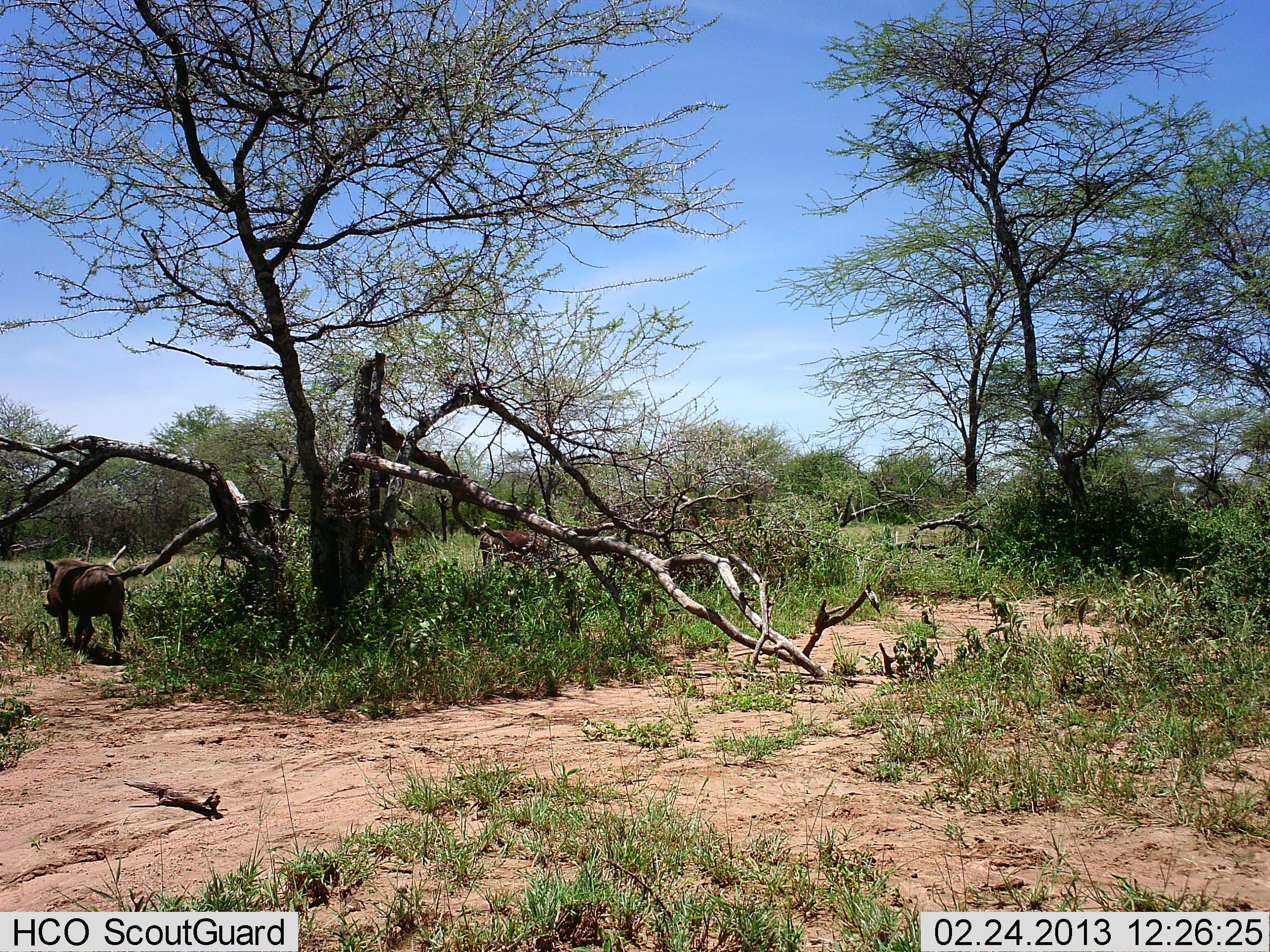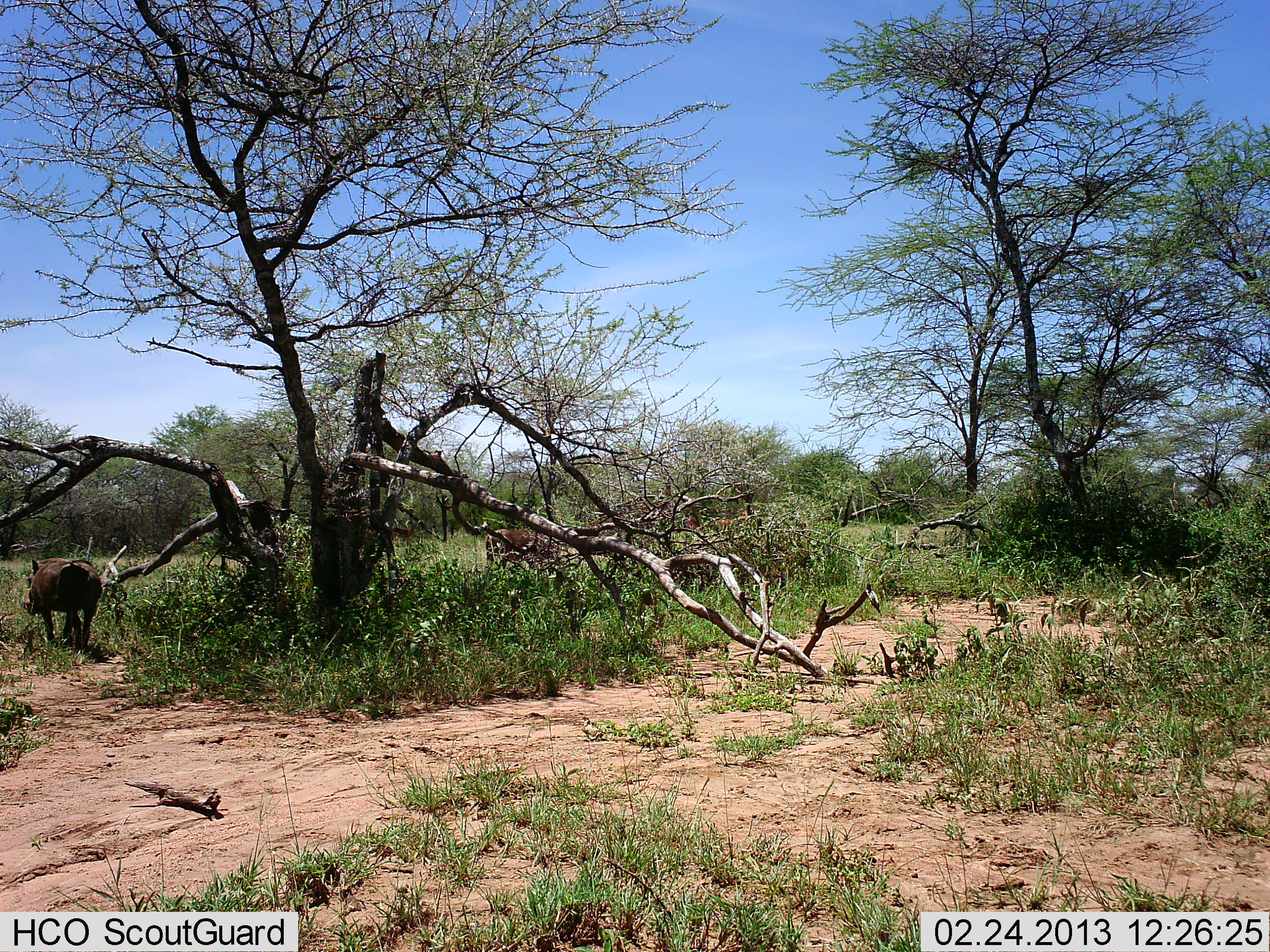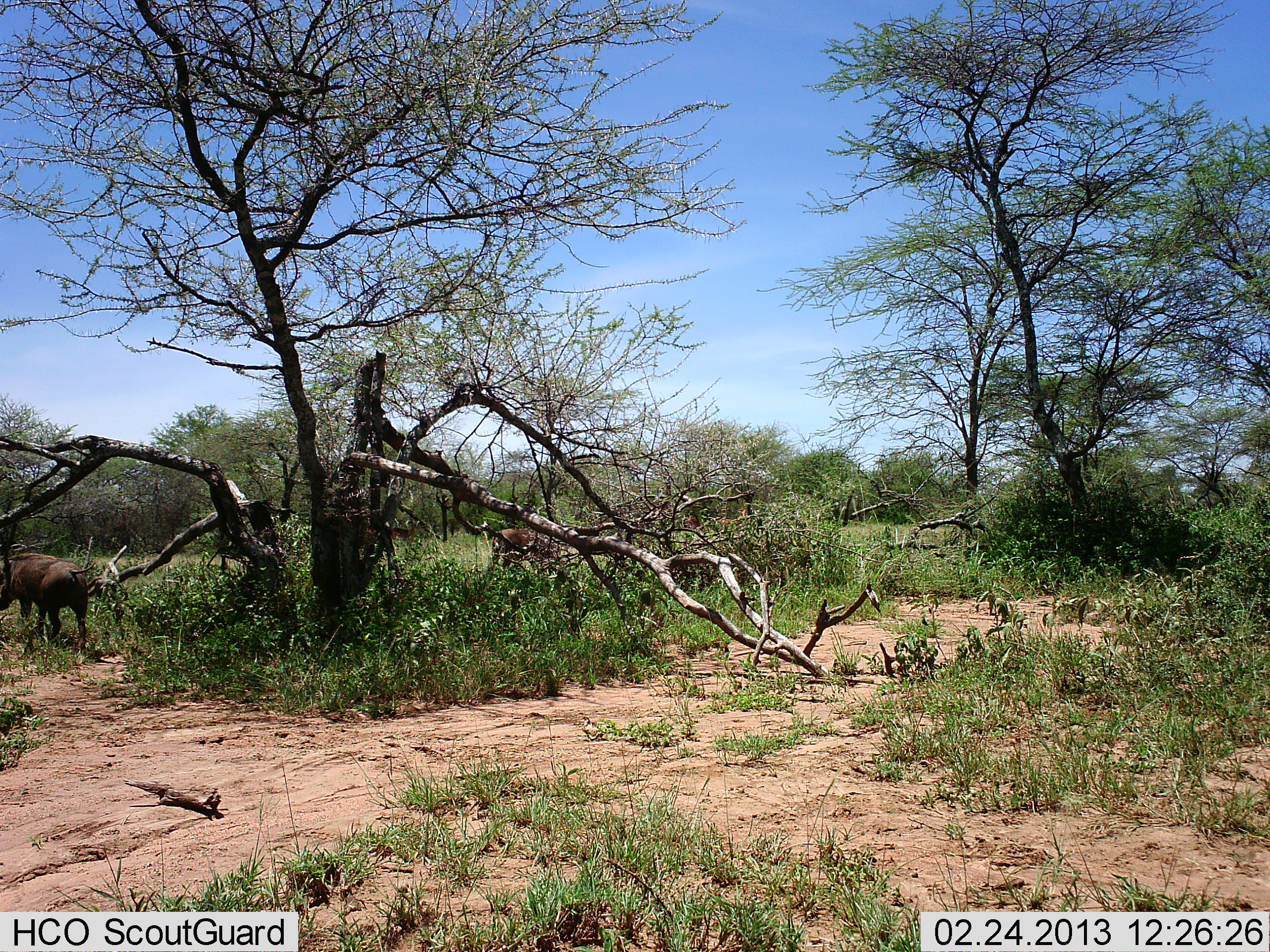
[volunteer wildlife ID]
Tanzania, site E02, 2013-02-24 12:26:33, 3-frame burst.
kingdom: Animalia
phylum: Chordata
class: Mammalia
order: Artiodactyla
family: Suidae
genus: Phacochoerus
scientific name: Phacochoerus africanus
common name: warthog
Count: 2.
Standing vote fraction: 10%.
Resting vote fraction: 0%.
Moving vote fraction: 100%.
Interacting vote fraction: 0%.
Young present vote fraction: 0%.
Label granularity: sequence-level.